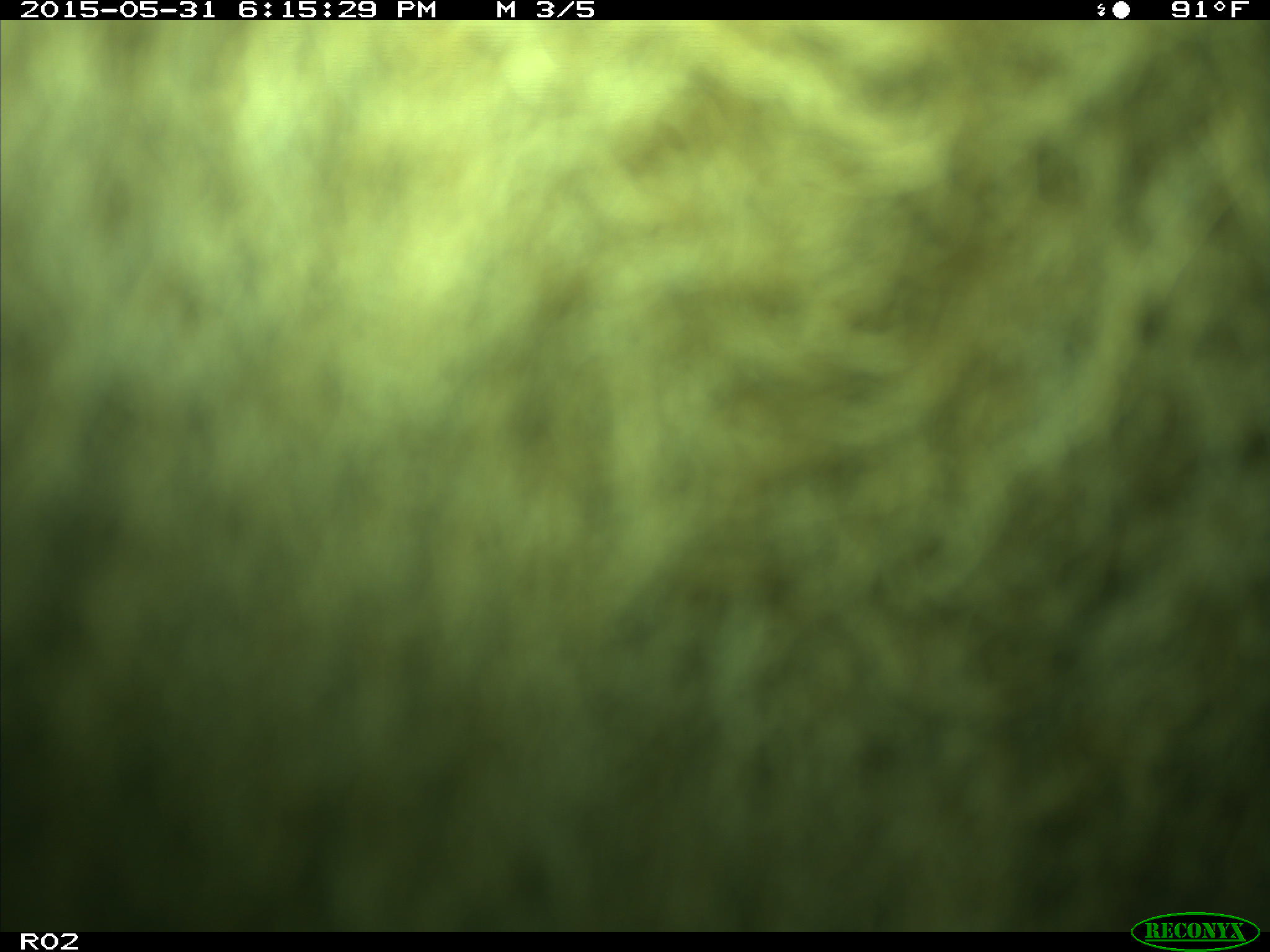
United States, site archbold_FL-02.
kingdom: Animalia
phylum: Chordata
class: Mammalia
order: Artiodactyla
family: Bovidae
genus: Bos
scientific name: Bos taurus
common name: domestic cow